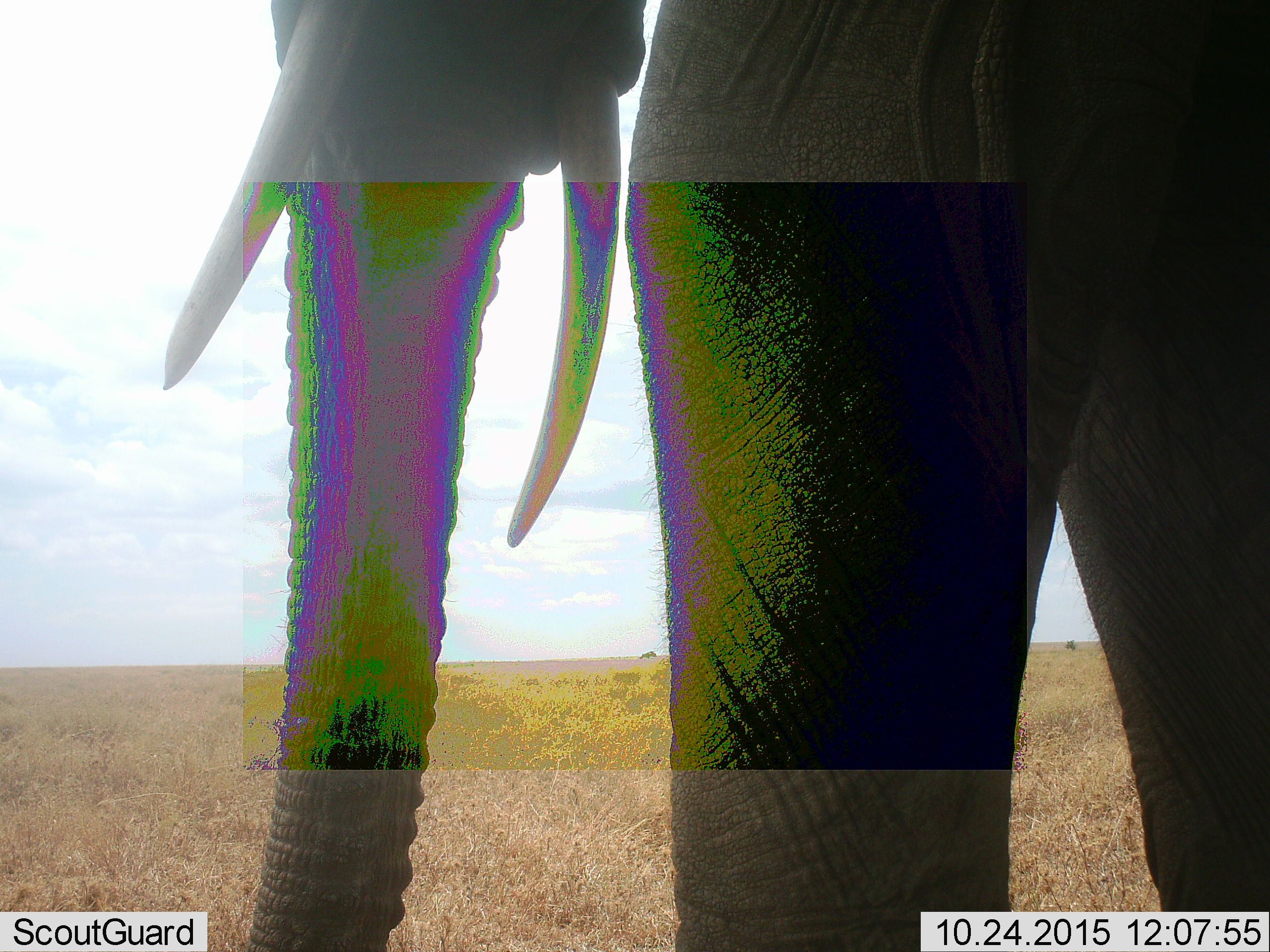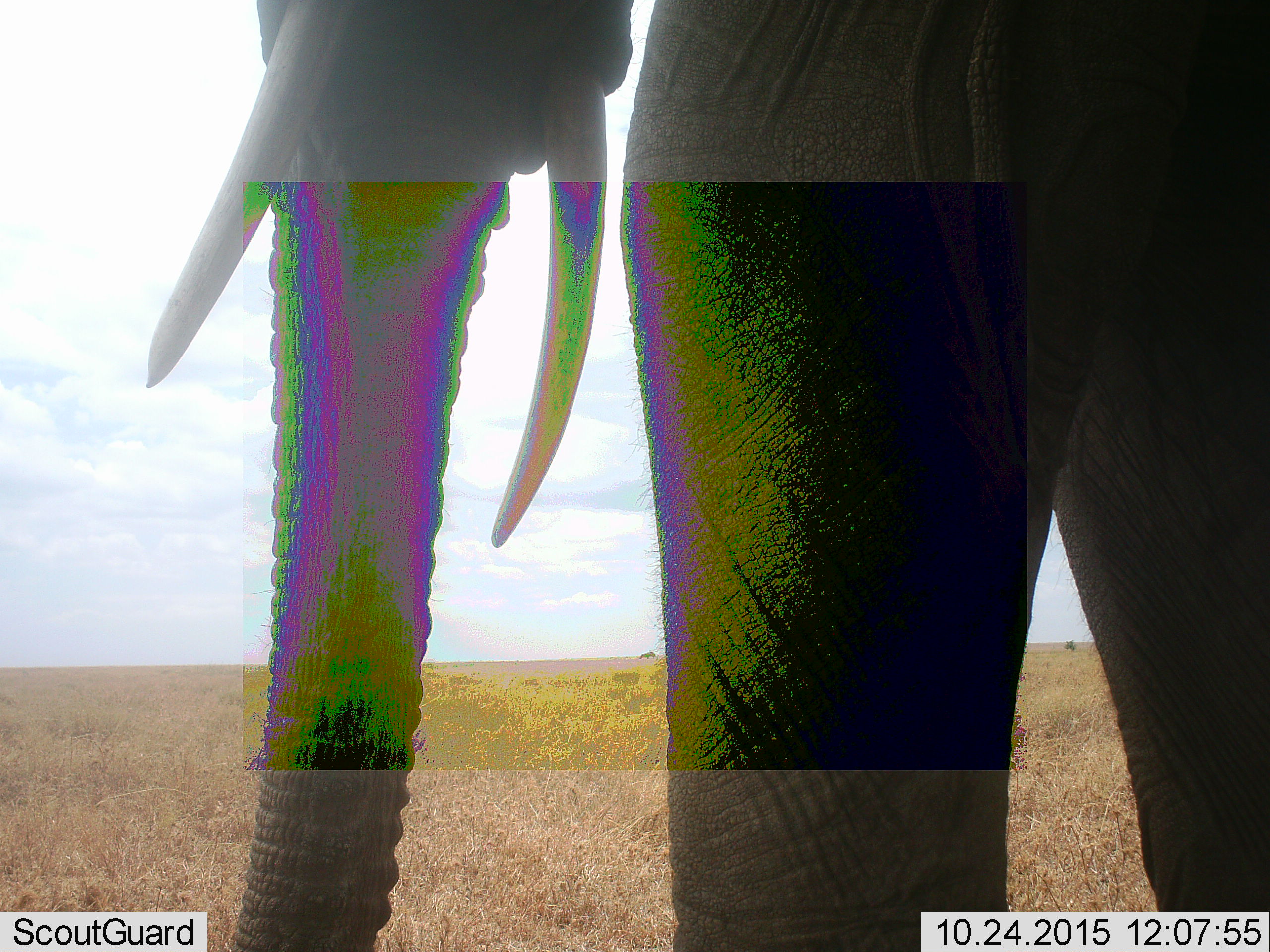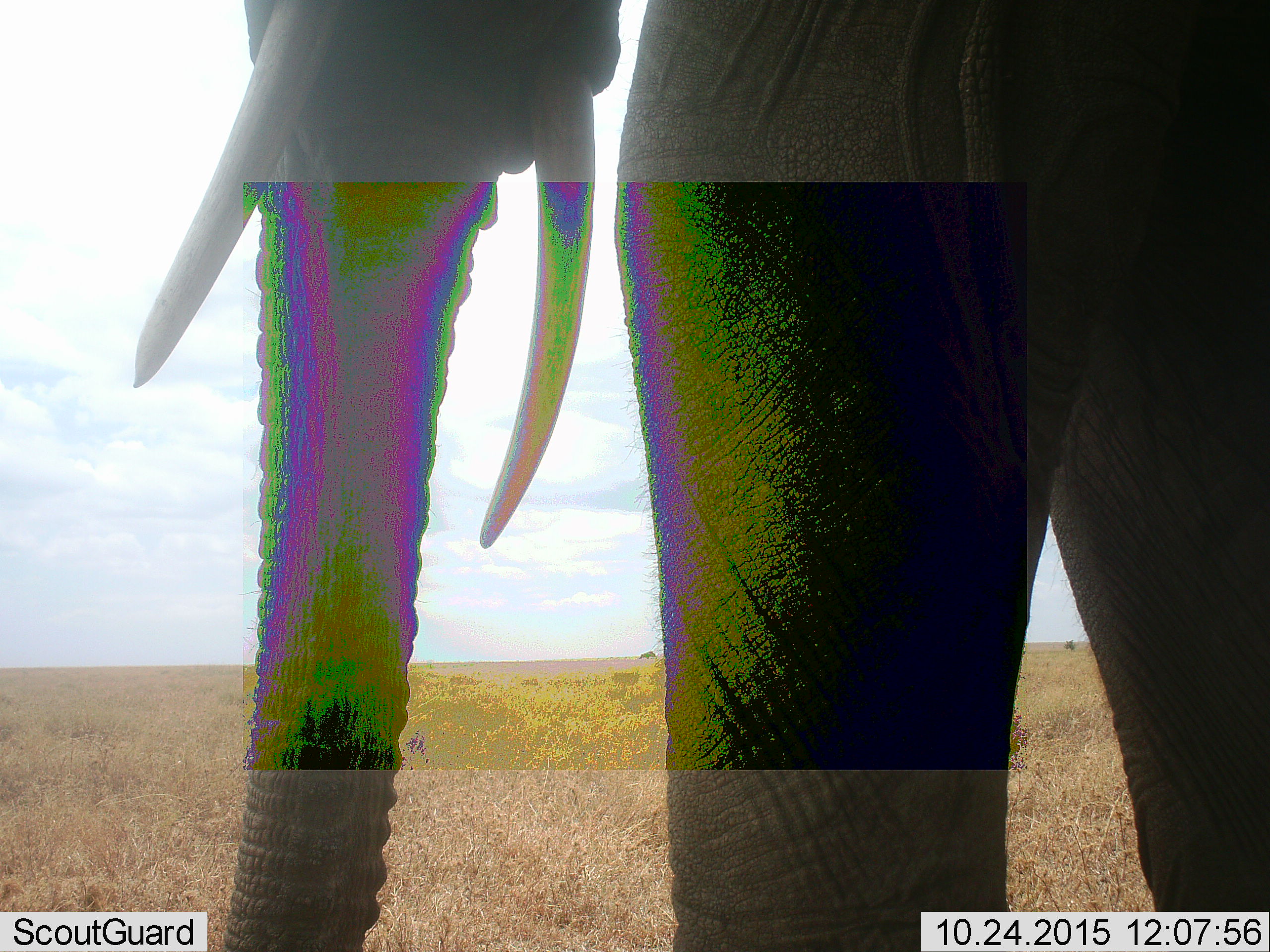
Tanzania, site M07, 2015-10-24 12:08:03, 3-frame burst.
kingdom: Animalia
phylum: Chordata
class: Mammalia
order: Proboscidea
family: Elephantidae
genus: Loxodonta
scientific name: Loxodonta africana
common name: african bush elephant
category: elephant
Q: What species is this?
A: Elephant (african bush elephant) (Loxodonta africana).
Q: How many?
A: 1.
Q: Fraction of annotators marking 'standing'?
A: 90%.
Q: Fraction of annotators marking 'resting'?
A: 0%.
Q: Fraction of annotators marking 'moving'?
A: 20%.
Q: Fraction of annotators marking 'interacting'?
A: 0%.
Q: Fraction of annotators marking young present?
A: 0%.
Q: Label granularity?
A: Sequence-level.